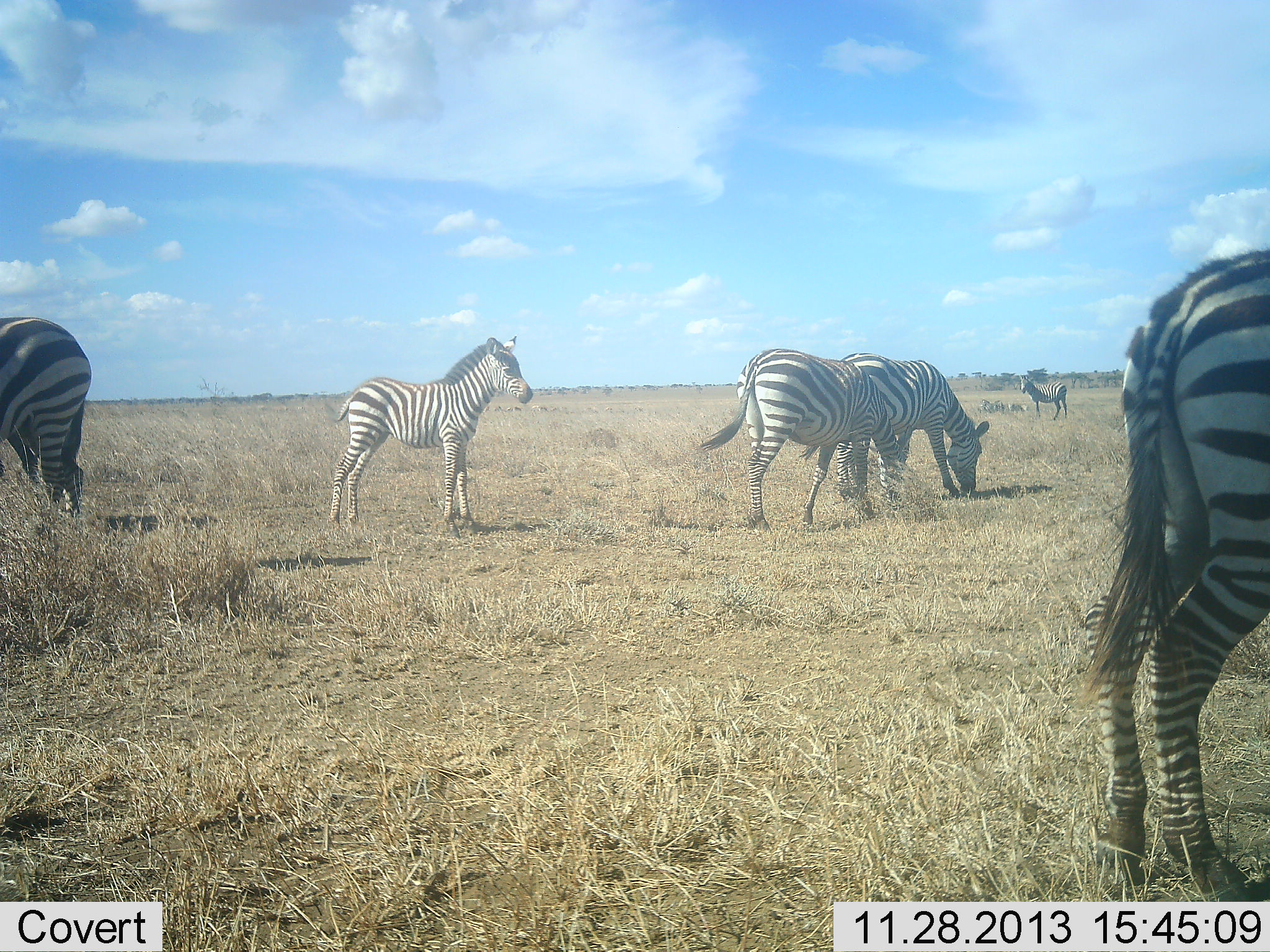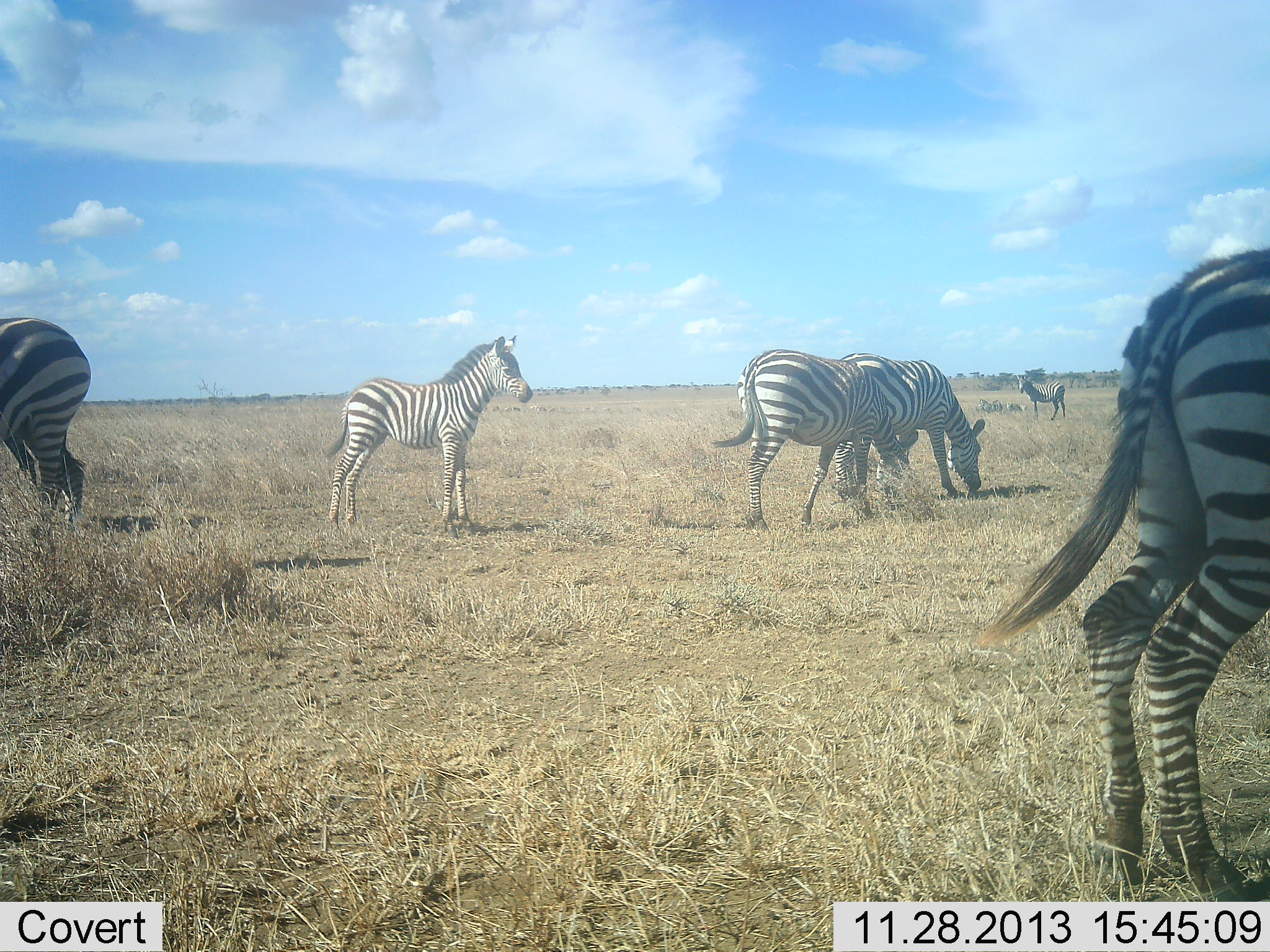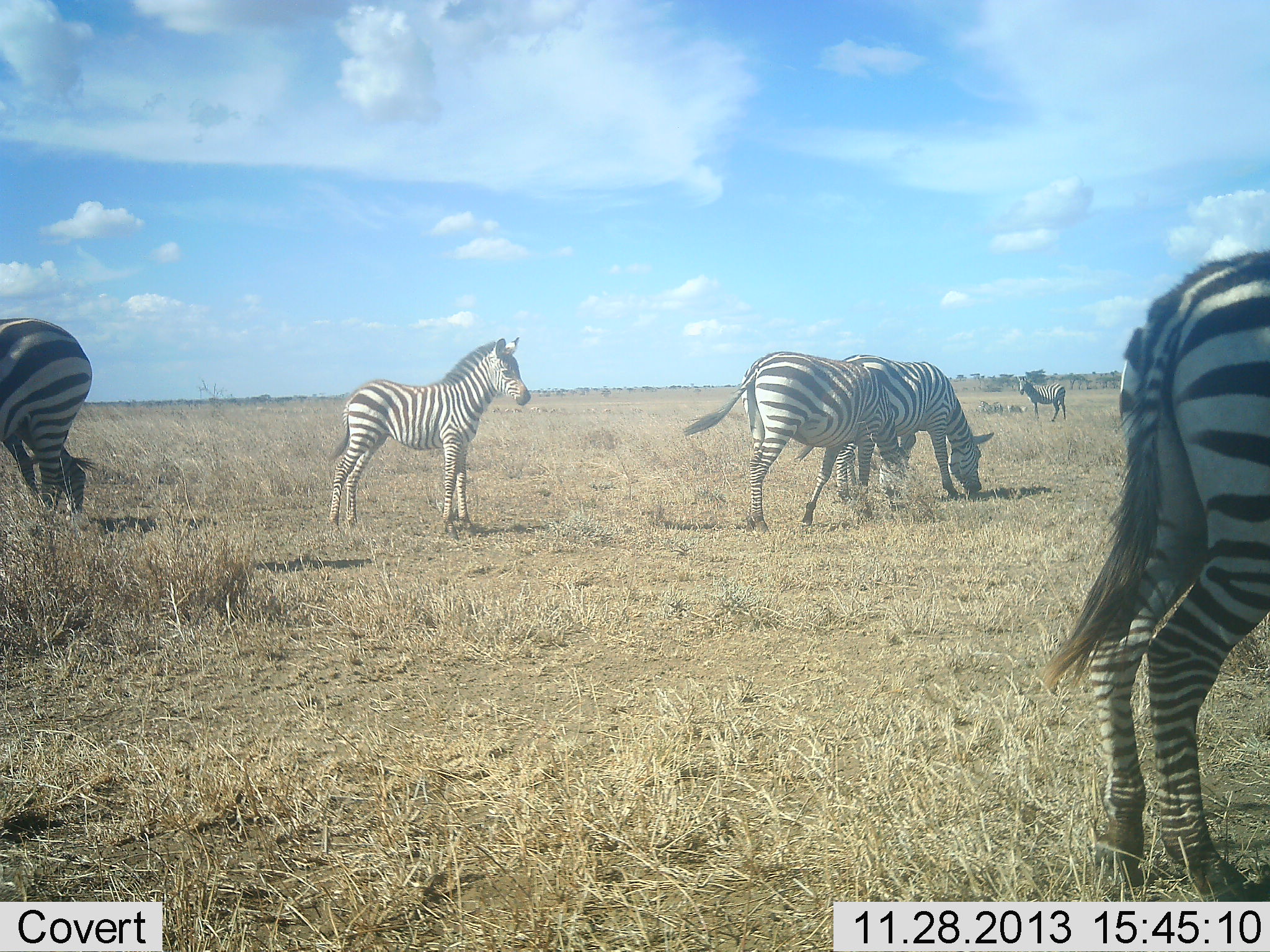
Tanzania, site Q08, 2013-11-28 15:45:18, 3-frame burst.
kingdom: Animalia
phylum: Chordata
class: Mammalia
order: Perissodactyla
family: Equidae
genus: Equus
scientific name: Equus quagga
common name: plains zebra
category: zebra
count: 6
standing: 90%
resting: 10%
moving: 20%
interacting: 0%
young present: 40%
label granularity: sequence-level